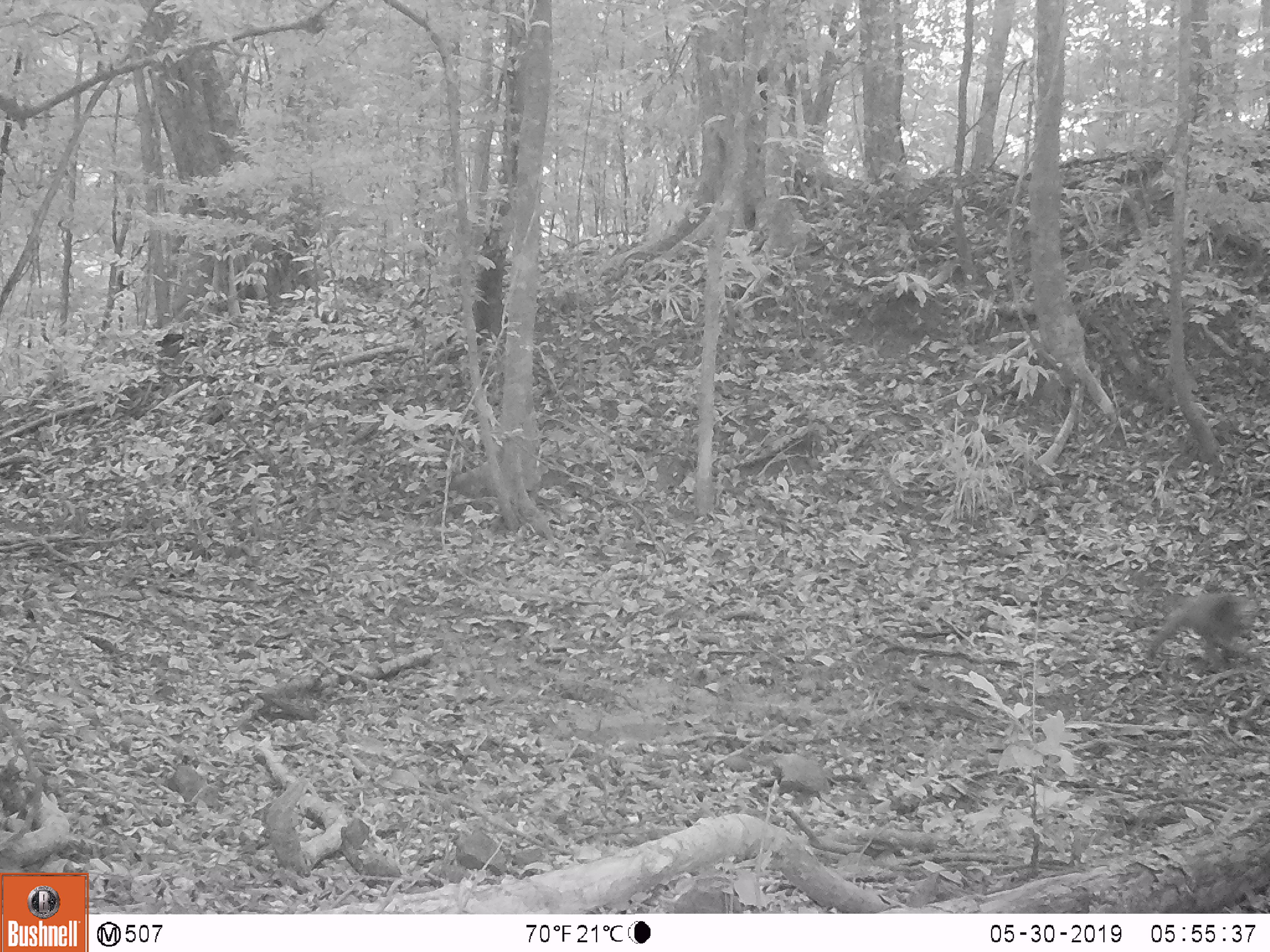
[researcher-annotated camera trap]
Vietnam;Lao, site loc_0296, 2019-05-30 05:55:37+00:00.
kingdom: Animalia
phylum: Chordata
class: Mammalia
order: Primates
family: Cercopithecidae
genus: Macaca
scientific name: Macaca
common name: macaque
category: unidentified macaque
Unidentified macaque (macaque) (Macaca). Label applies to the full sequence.